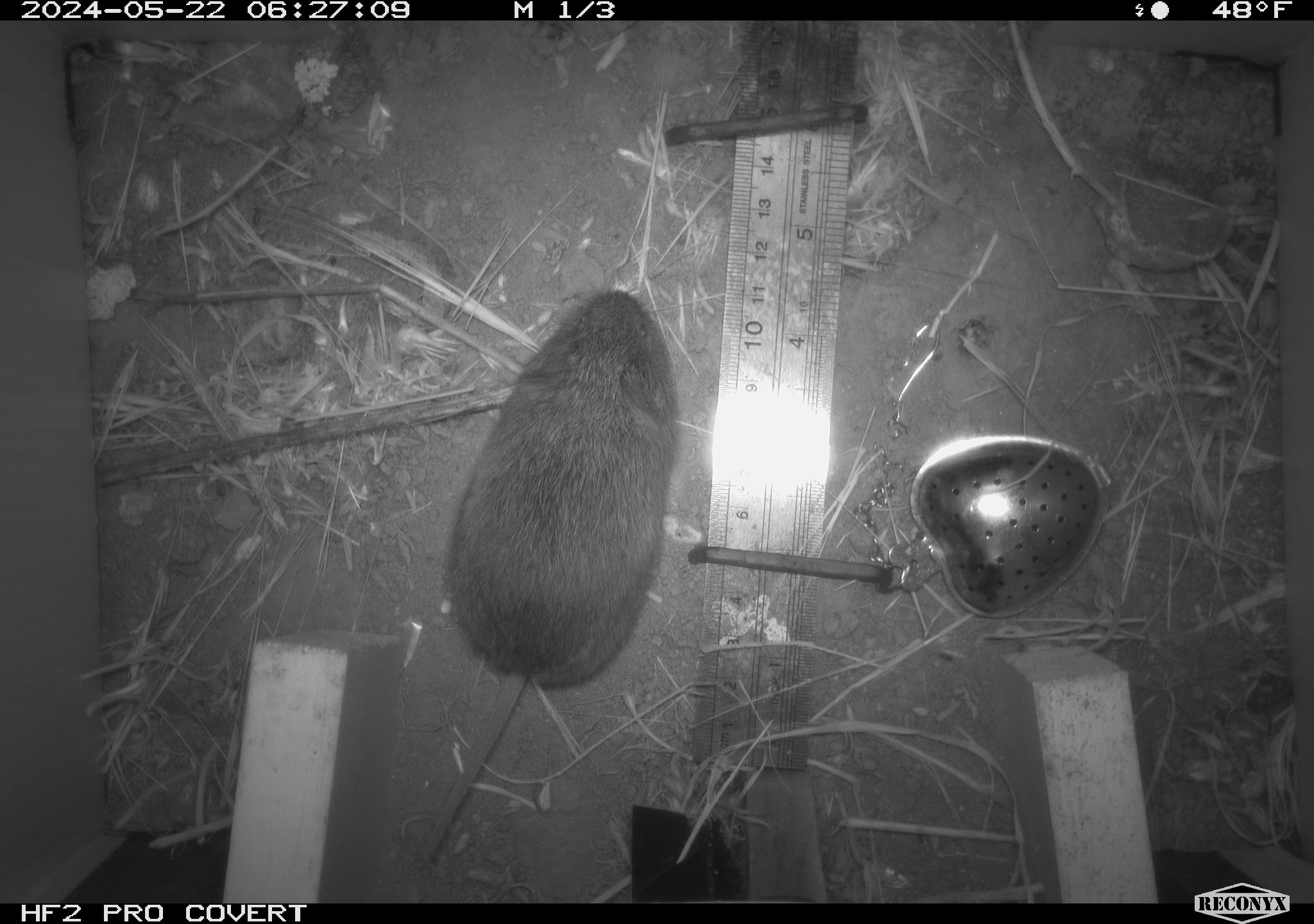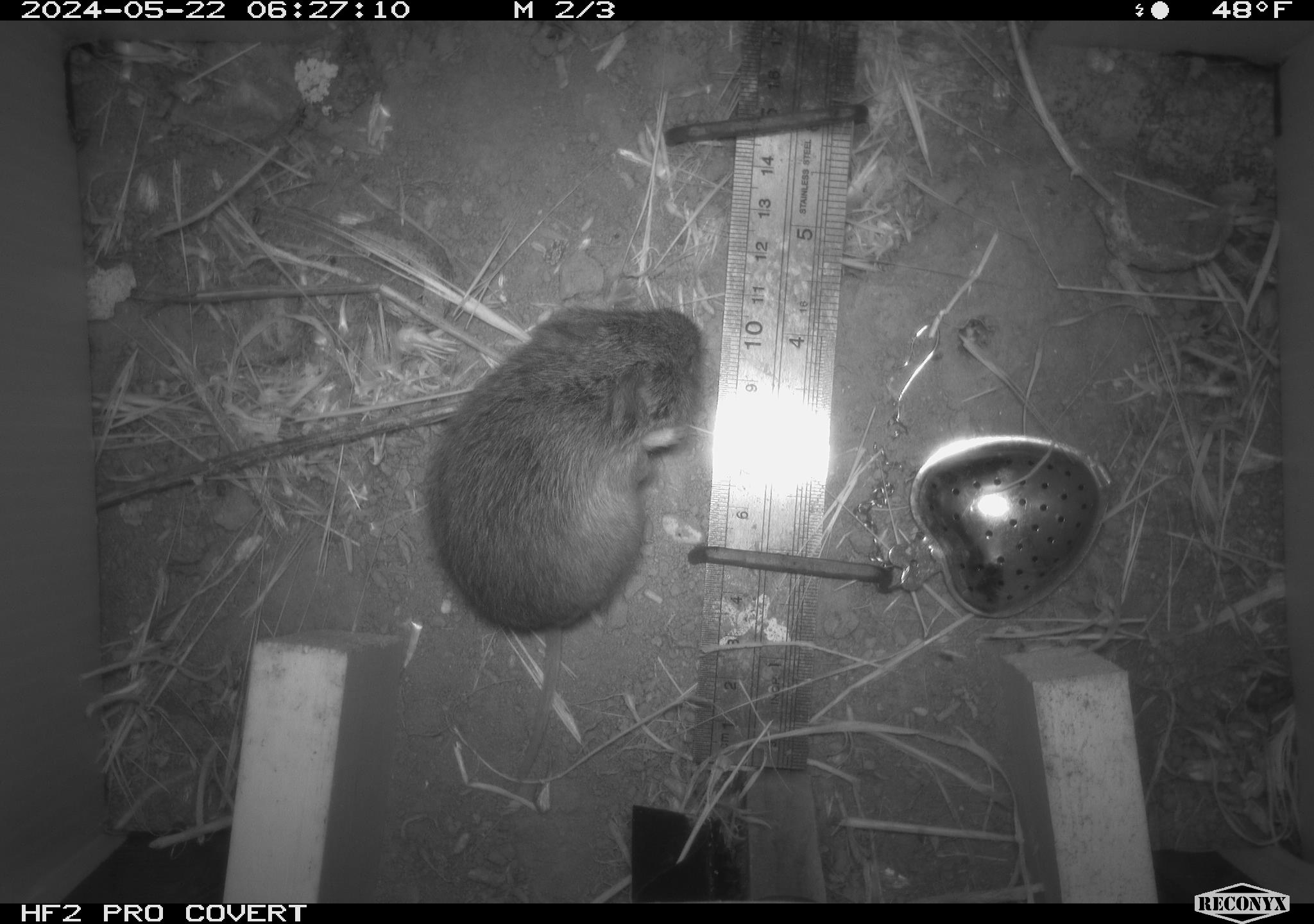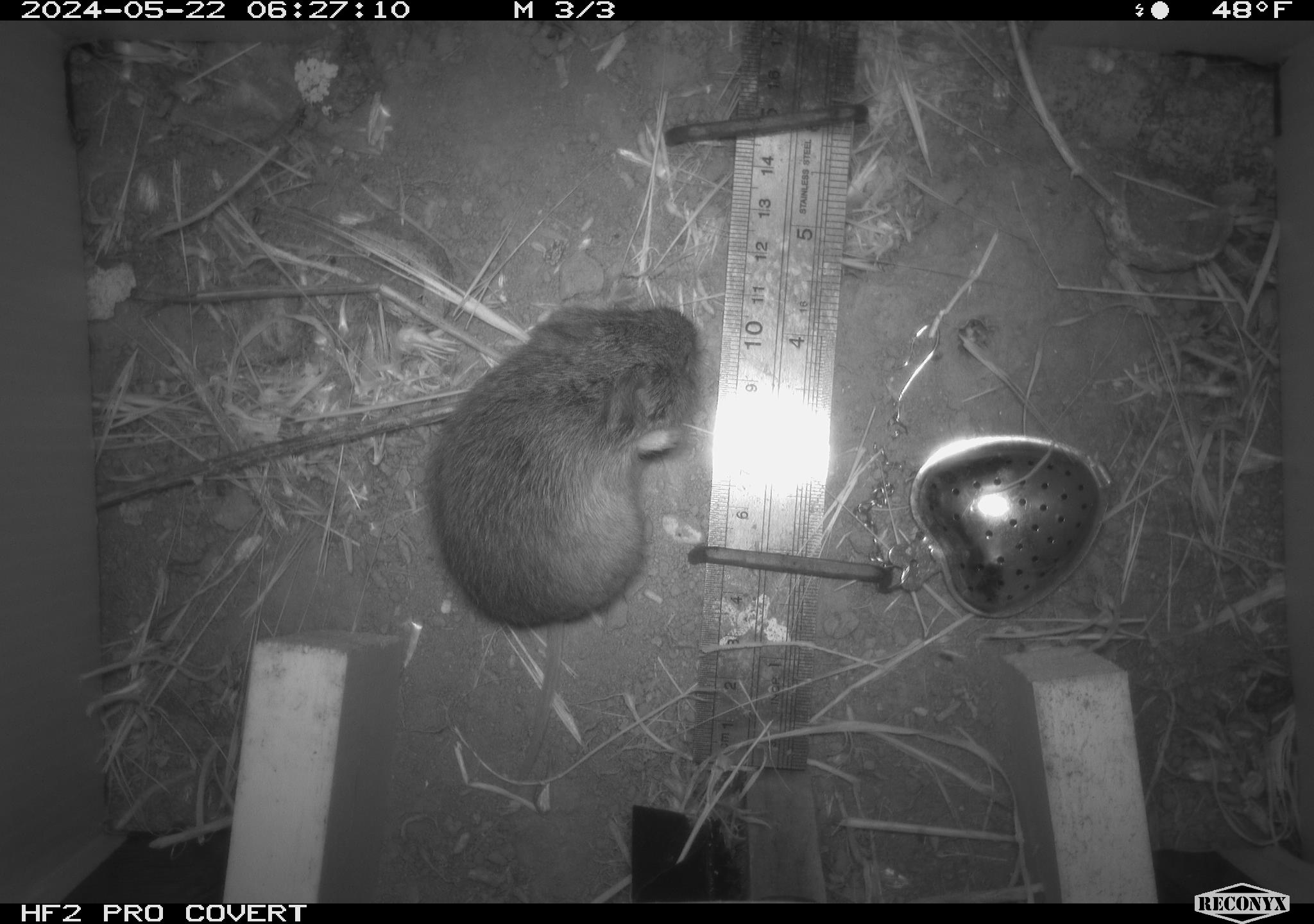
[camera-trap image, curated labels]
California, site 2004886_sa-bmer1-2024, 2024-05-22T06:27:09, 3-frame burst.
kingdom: Animalia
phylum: Chordata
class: Mammalia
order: Rodentia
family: Cricetidae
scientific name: Arvicolinae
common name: voles, lemmings, and muskrats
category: arvicolinae subfamily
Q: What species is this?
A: Arvicolinae subfamily (voles, lemmings, and muskrats) (Arvicolinae).